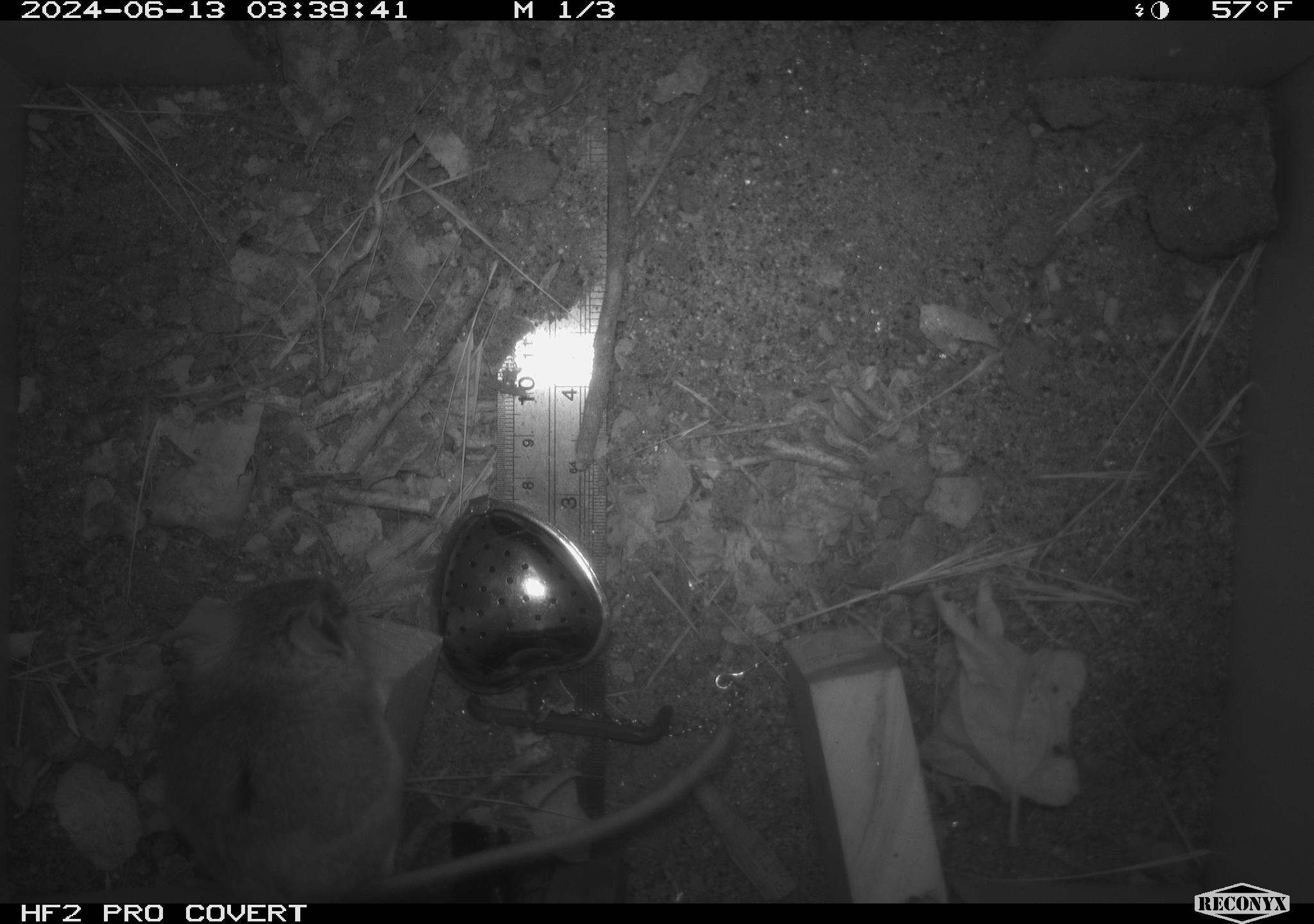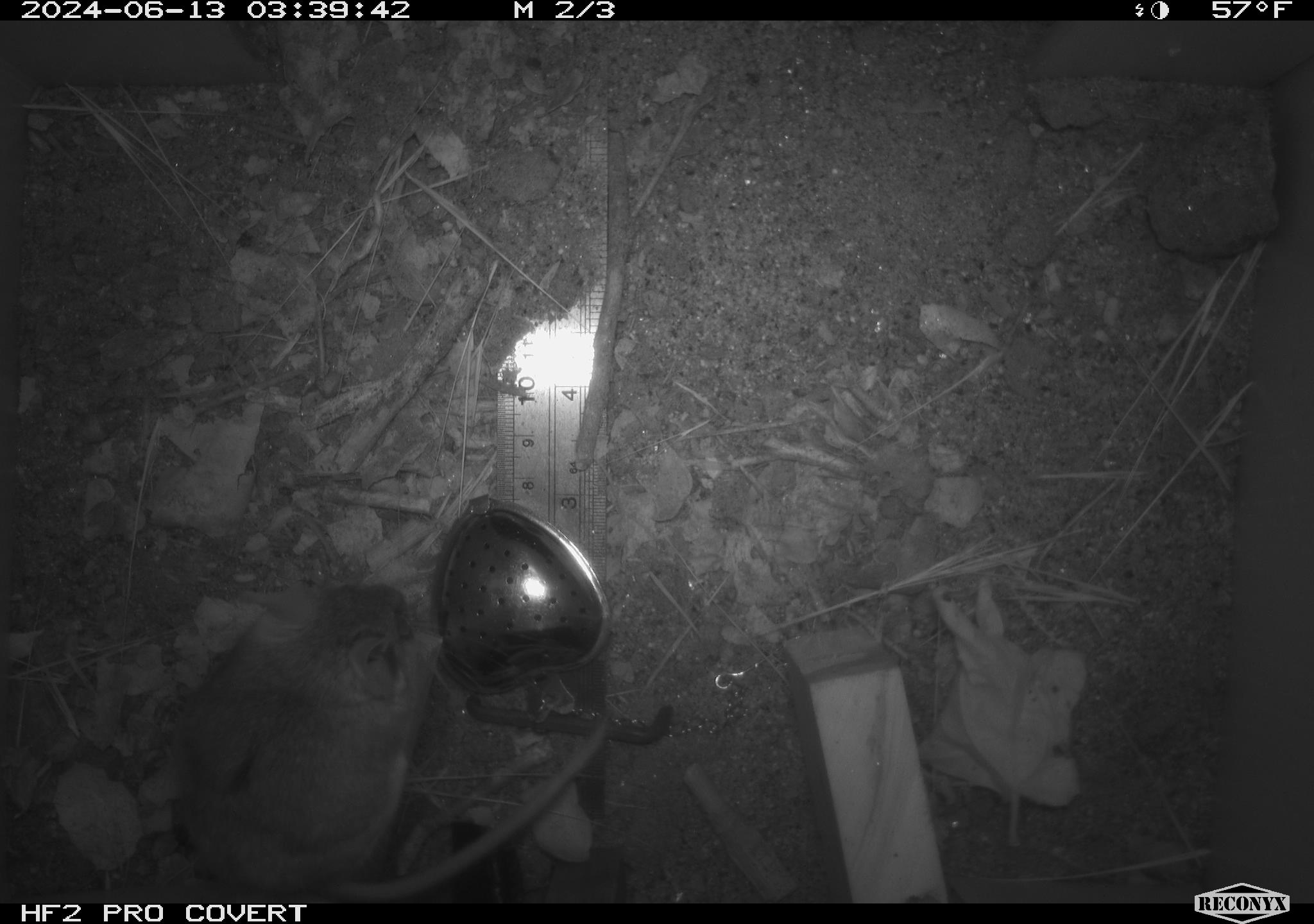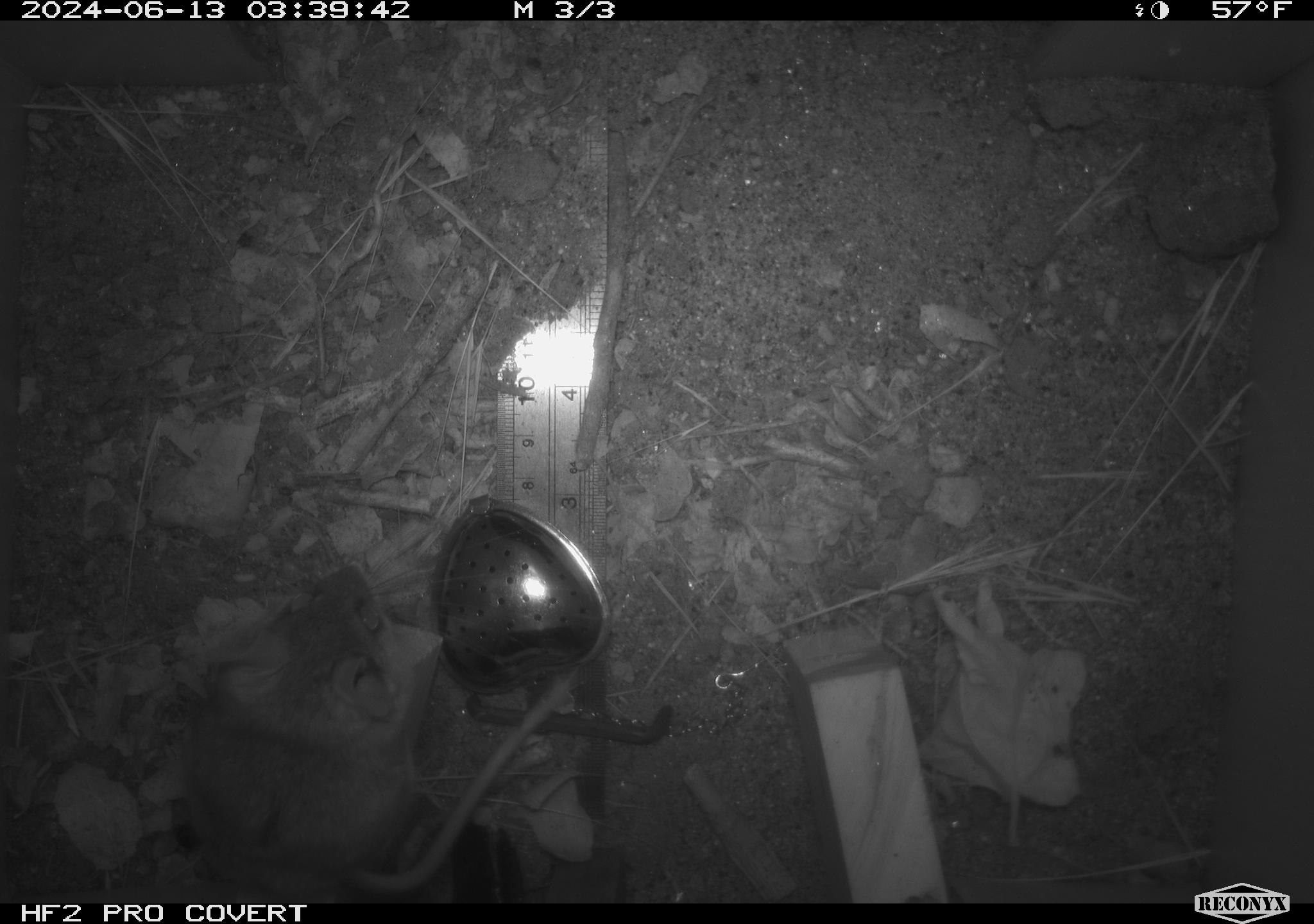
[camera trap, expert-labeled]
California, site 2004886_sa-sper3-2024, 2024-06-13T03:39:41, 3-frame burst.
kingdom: Animalia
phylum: Chordata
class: Mammalia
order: Rodentia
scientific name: Rodentia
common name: mouse species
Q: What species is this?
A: Mouse species (Rodentia).